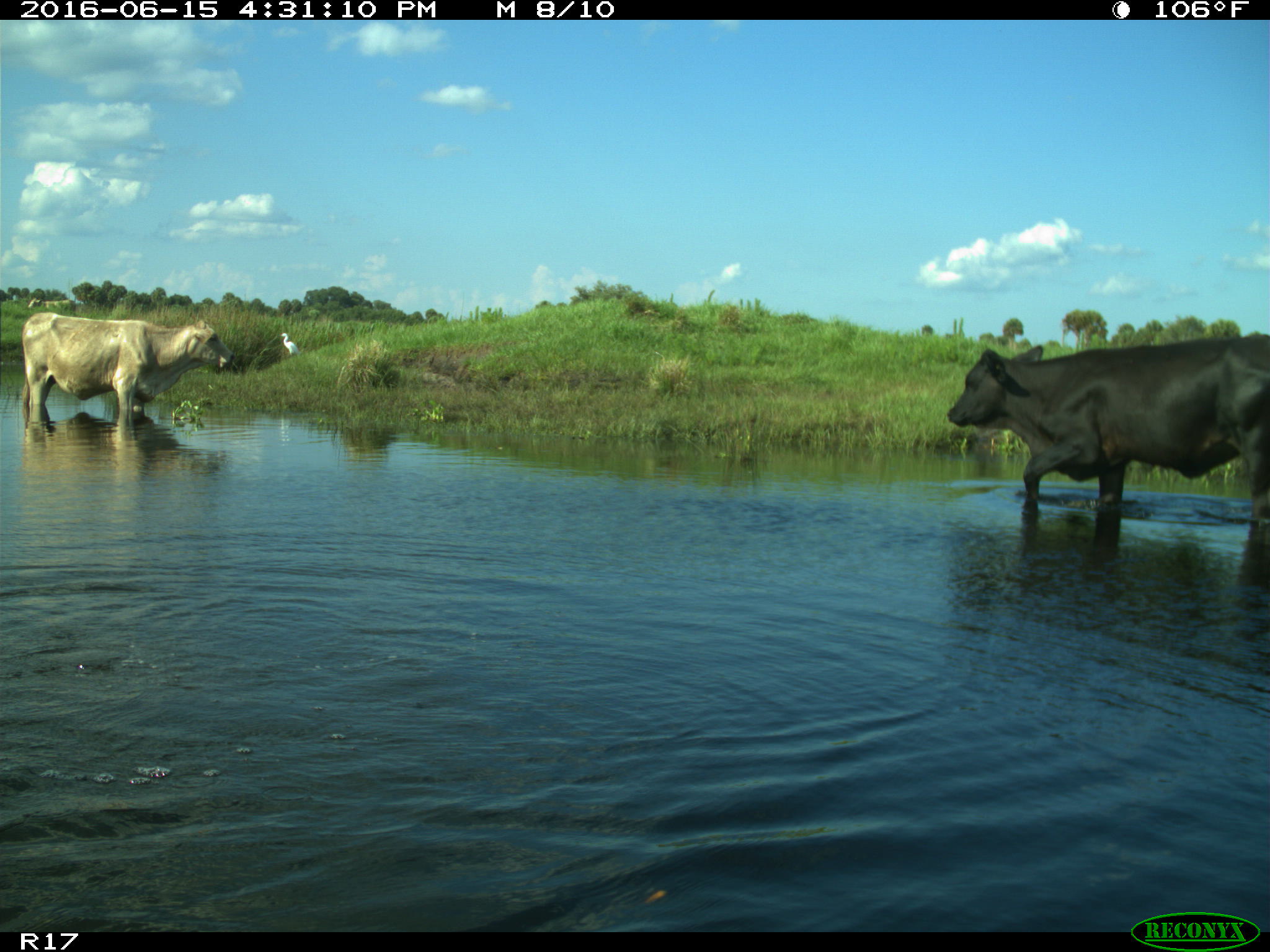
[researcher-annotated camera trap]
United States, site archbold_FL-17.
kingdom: Animalia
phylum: Chordata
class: Mammalia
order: Artiodactyla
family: Bovidae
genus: Bos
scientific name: Bos taurus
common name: domestic cow